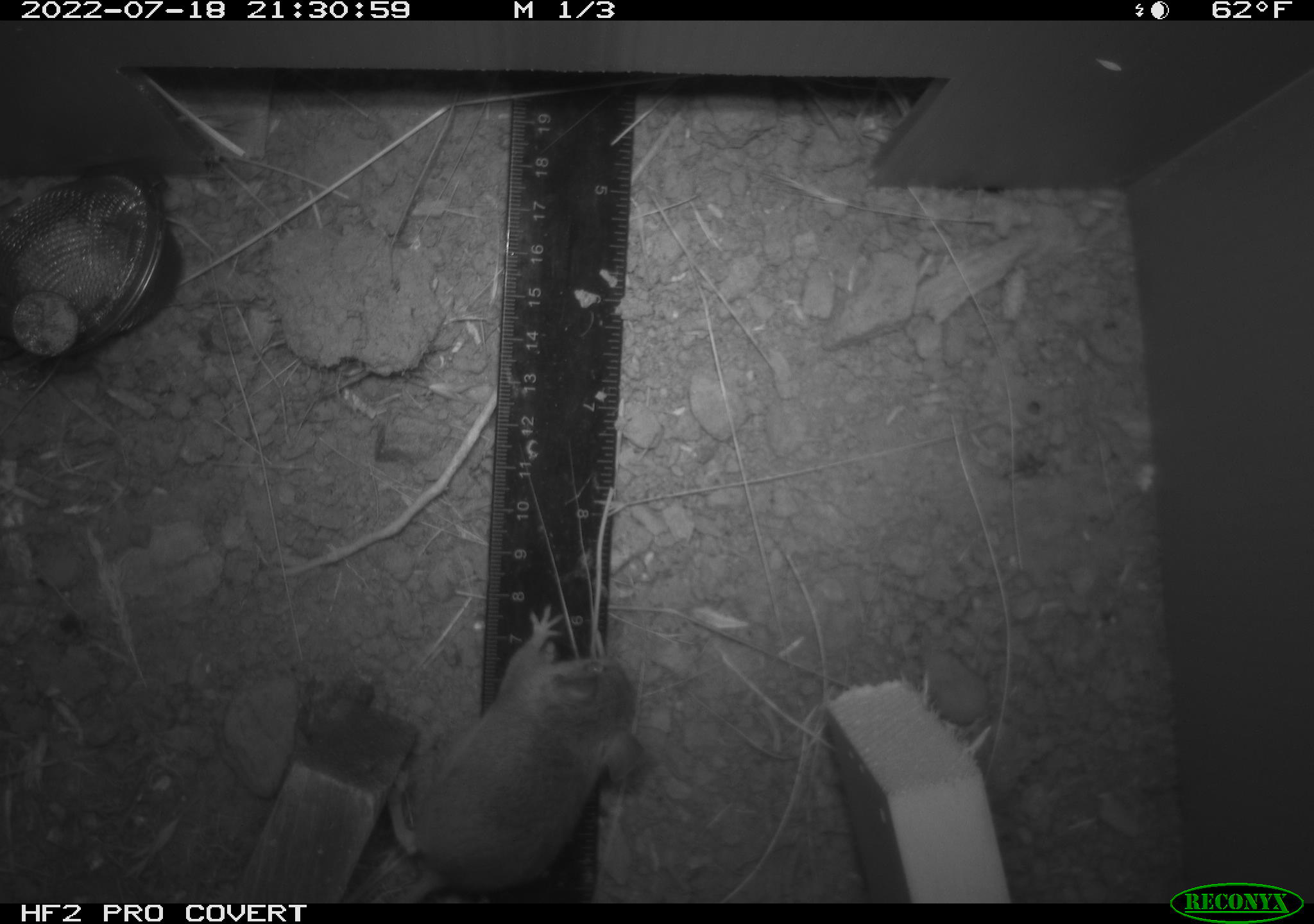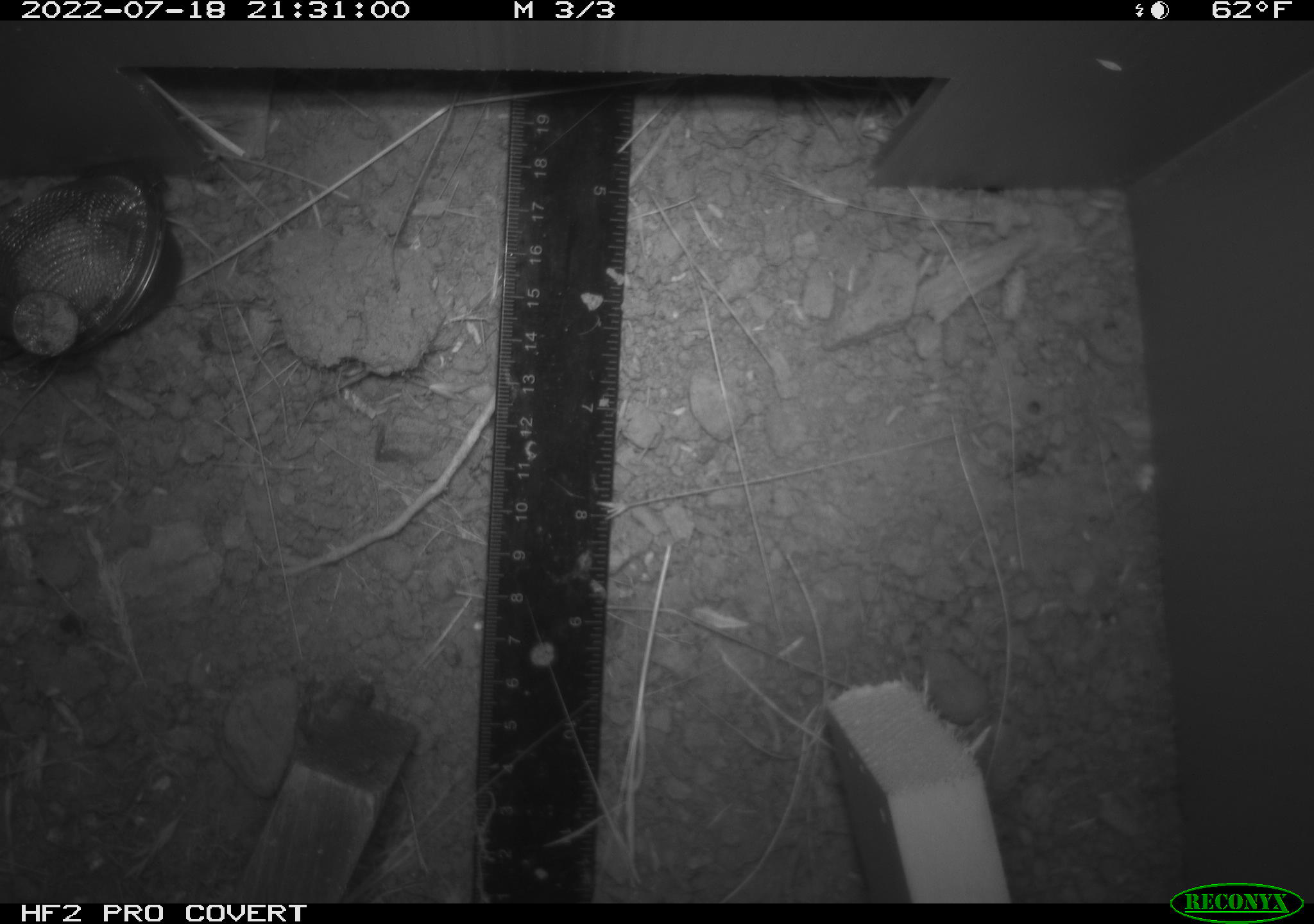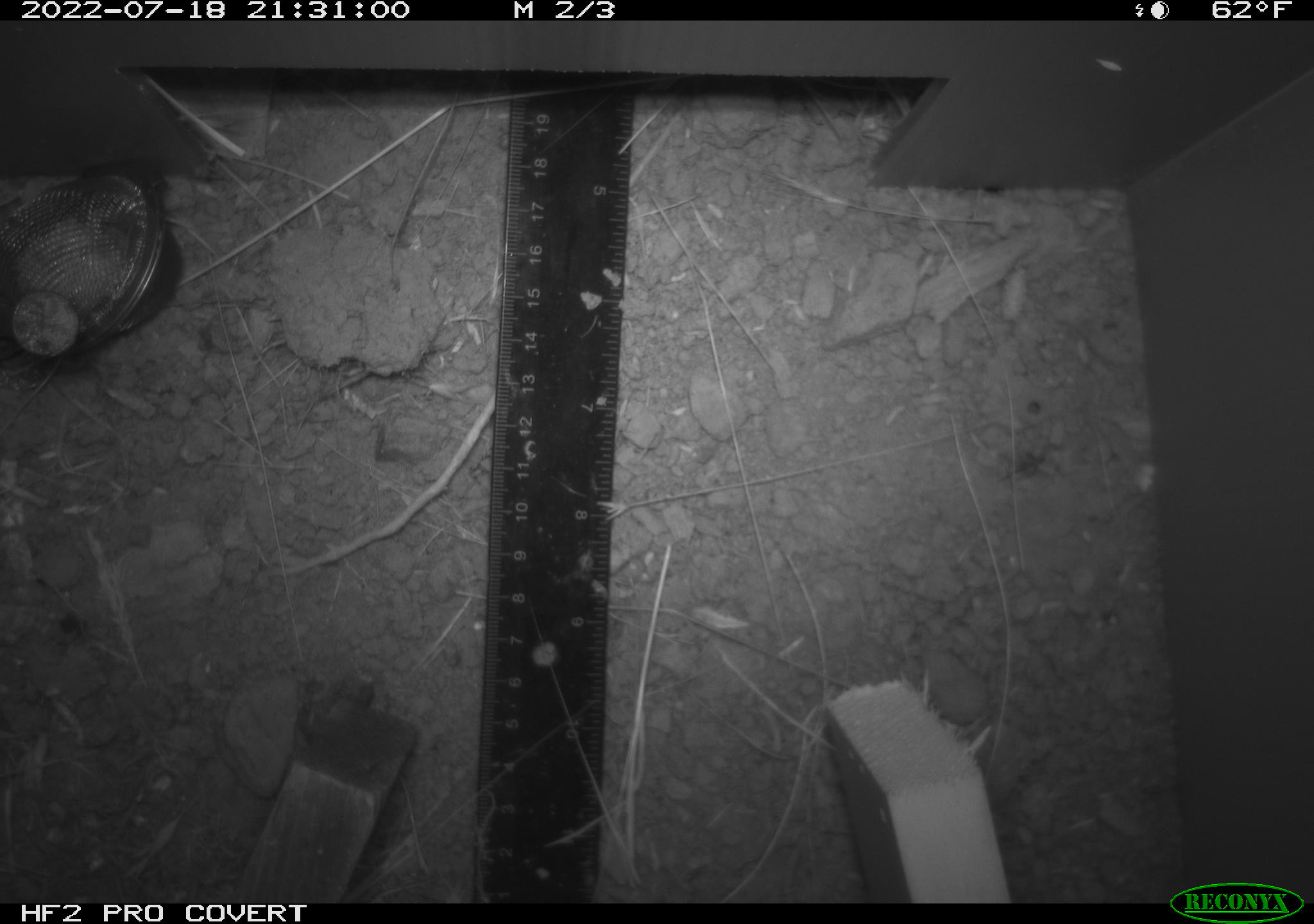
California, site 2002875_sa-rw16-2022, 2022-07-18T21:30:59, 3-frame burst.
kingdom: Animalia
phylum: Chordata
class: Mammalia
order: Rodentia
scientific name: Rodentia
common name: mouse species